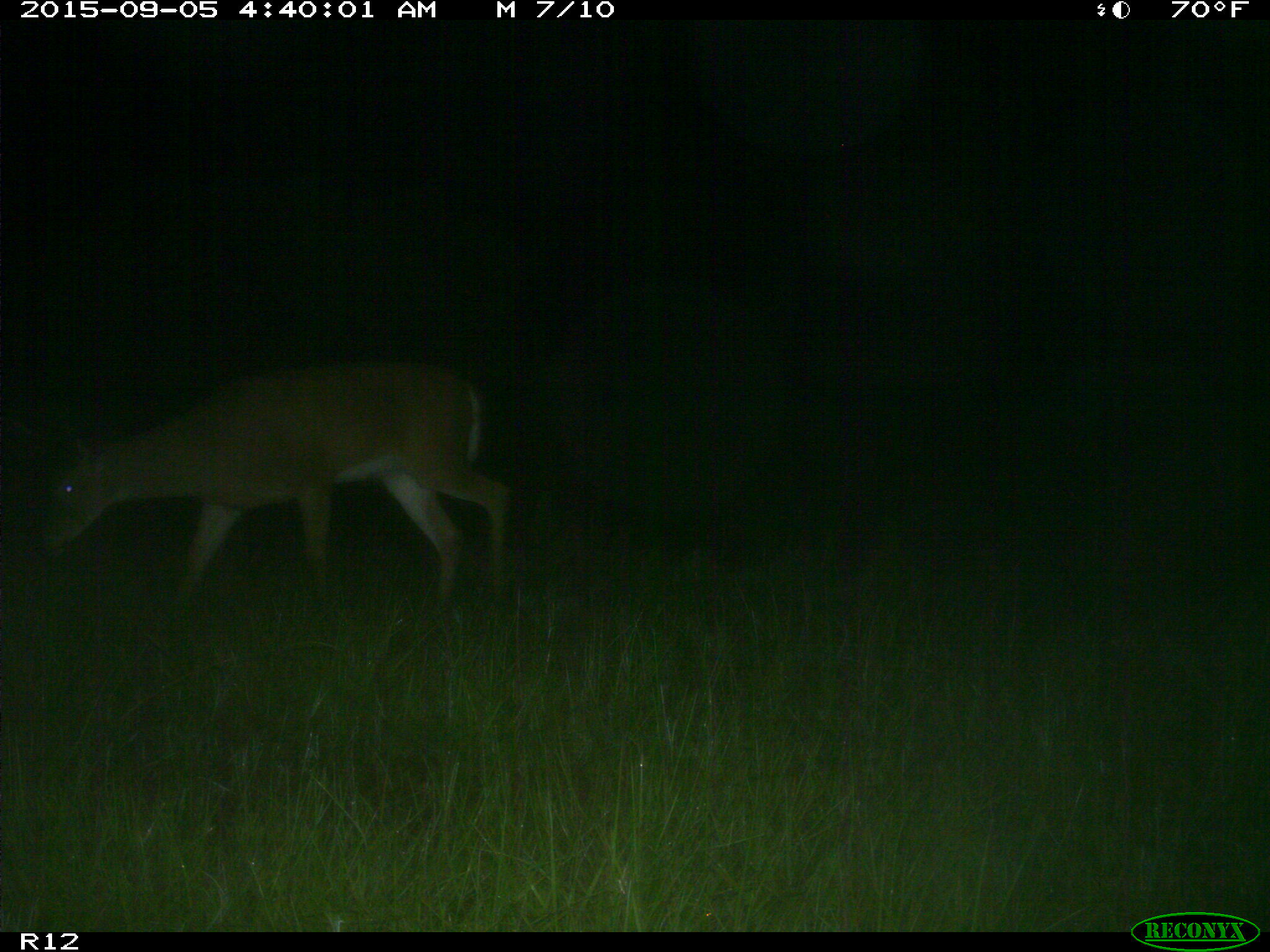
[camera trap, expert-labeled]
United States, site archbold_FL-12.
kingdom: Animalia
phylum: Chordata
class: Mammalia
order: Artiodactyla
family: Cervidae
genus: Odocoileus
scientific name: Odocoileus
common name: deer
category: unidentified deer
Unidentified deer (deer) (Odocoileus).